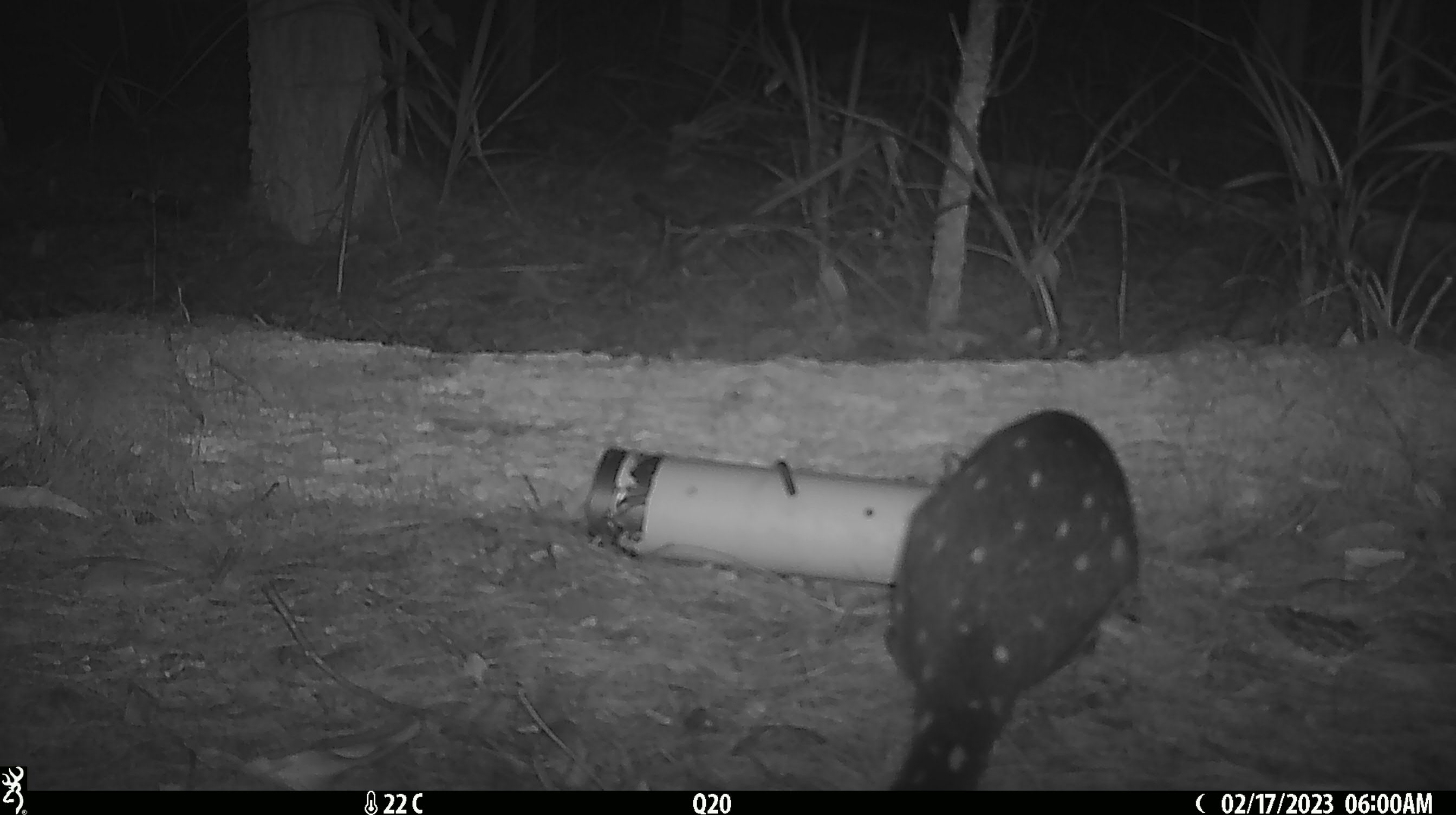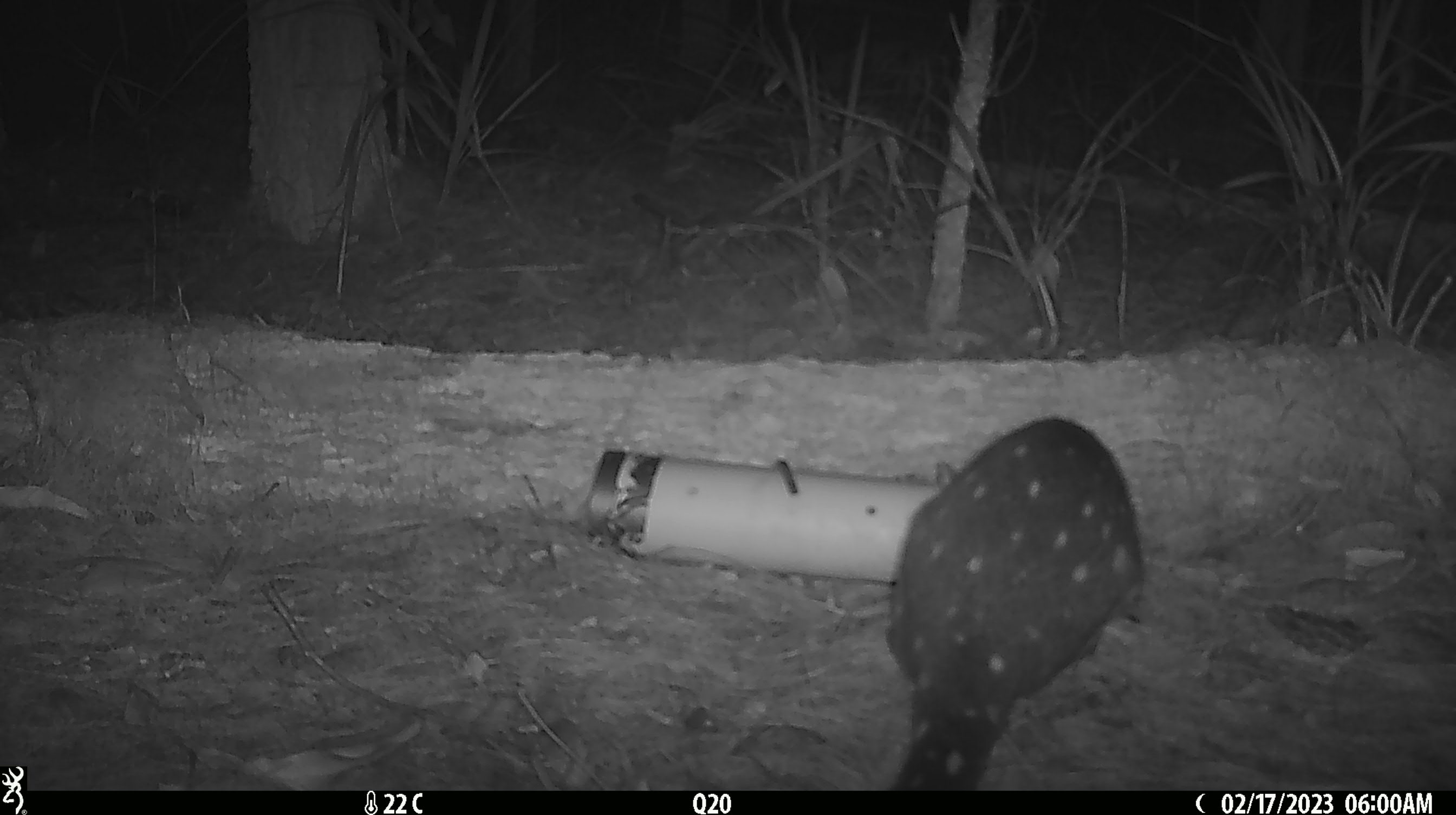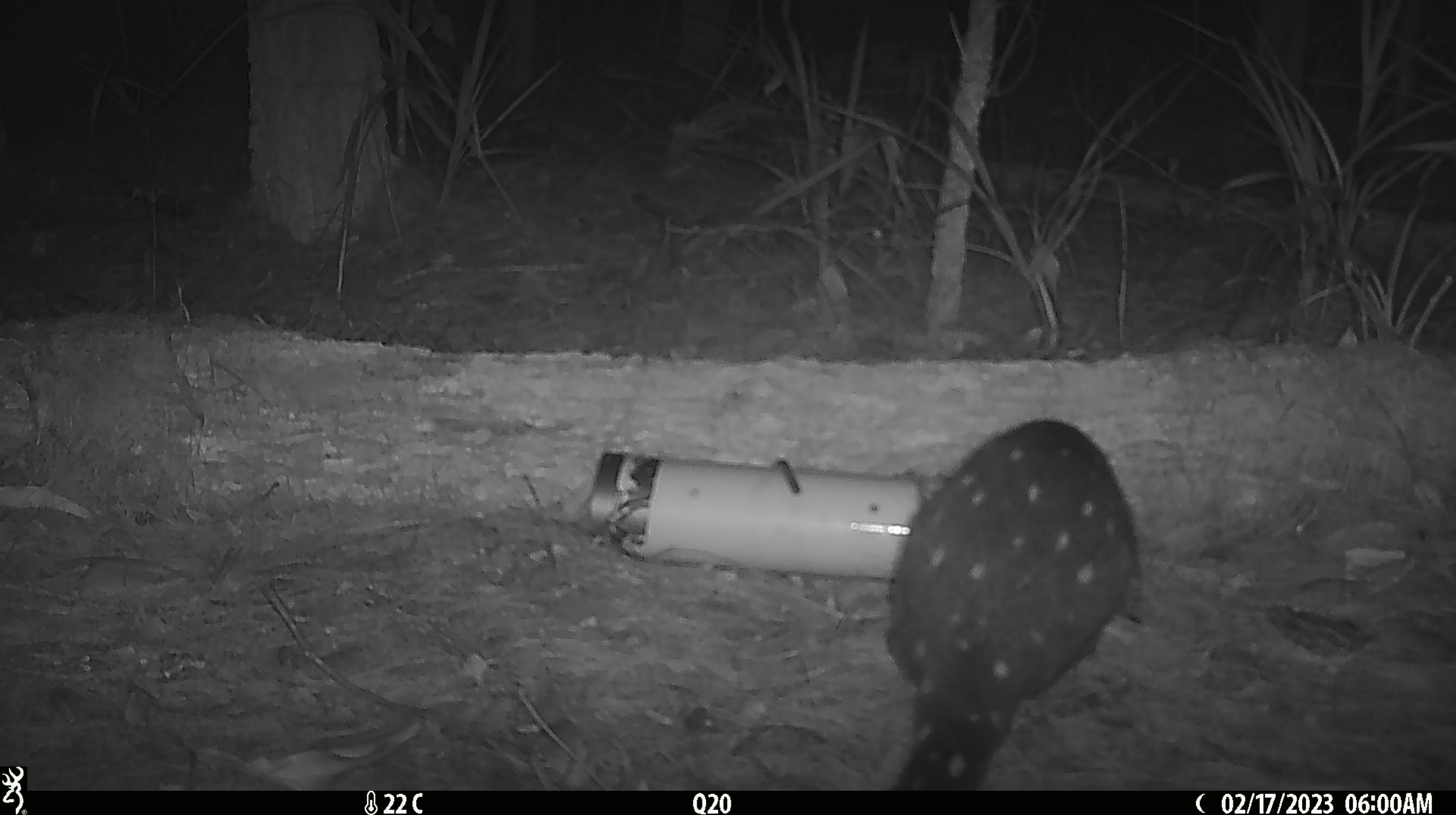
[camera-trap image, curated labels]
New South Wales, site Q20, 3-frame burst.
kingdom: Animalia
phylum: Chordata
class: Mammalia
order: Dasyuromorphia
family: Dasyuridae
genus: Dasyurus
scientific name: Dasyurus maculatus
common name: spotted-tailed quoll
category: quoll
Quoll (spotted-tailed quoll) (Dasyurus maculatus).